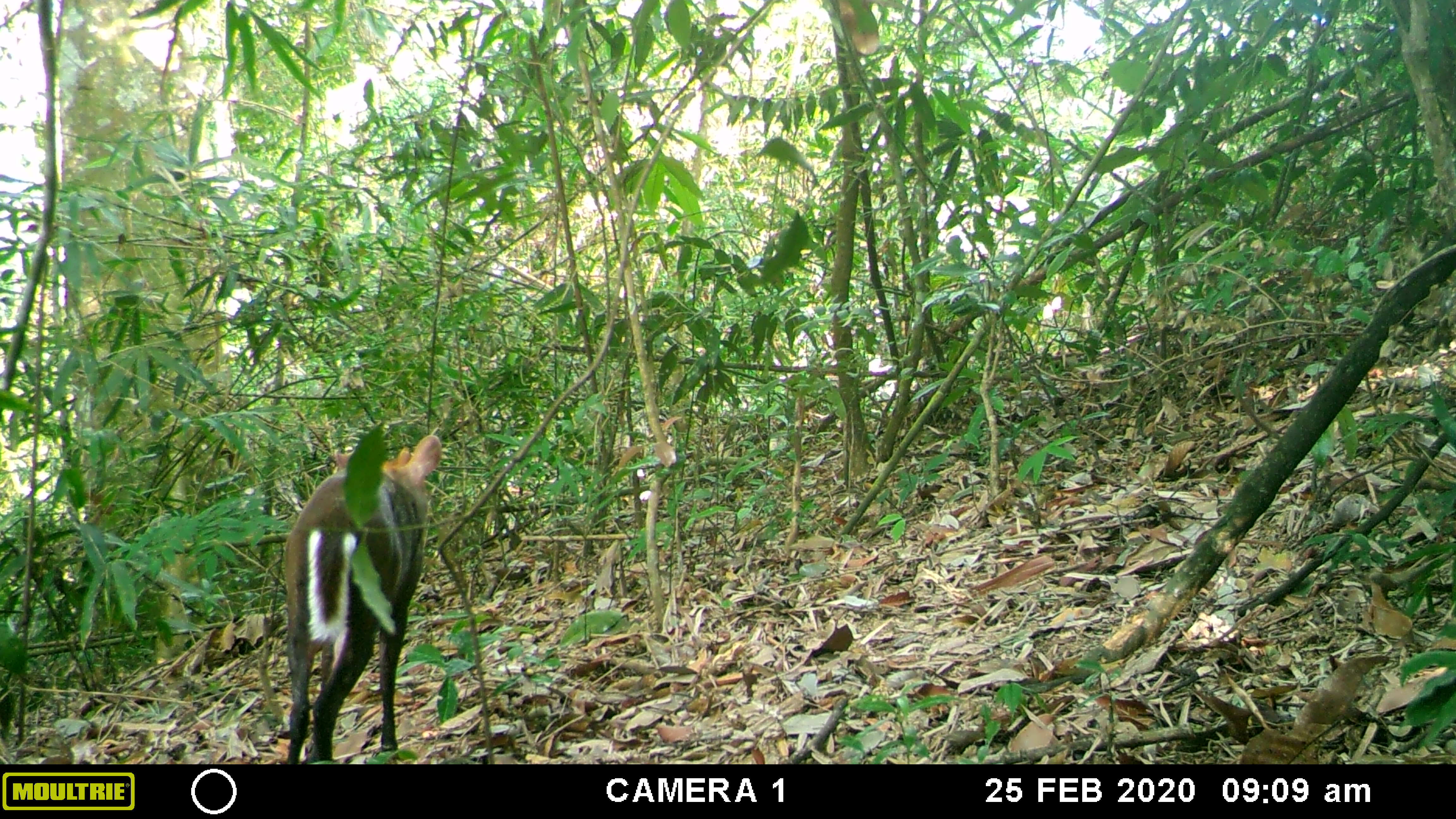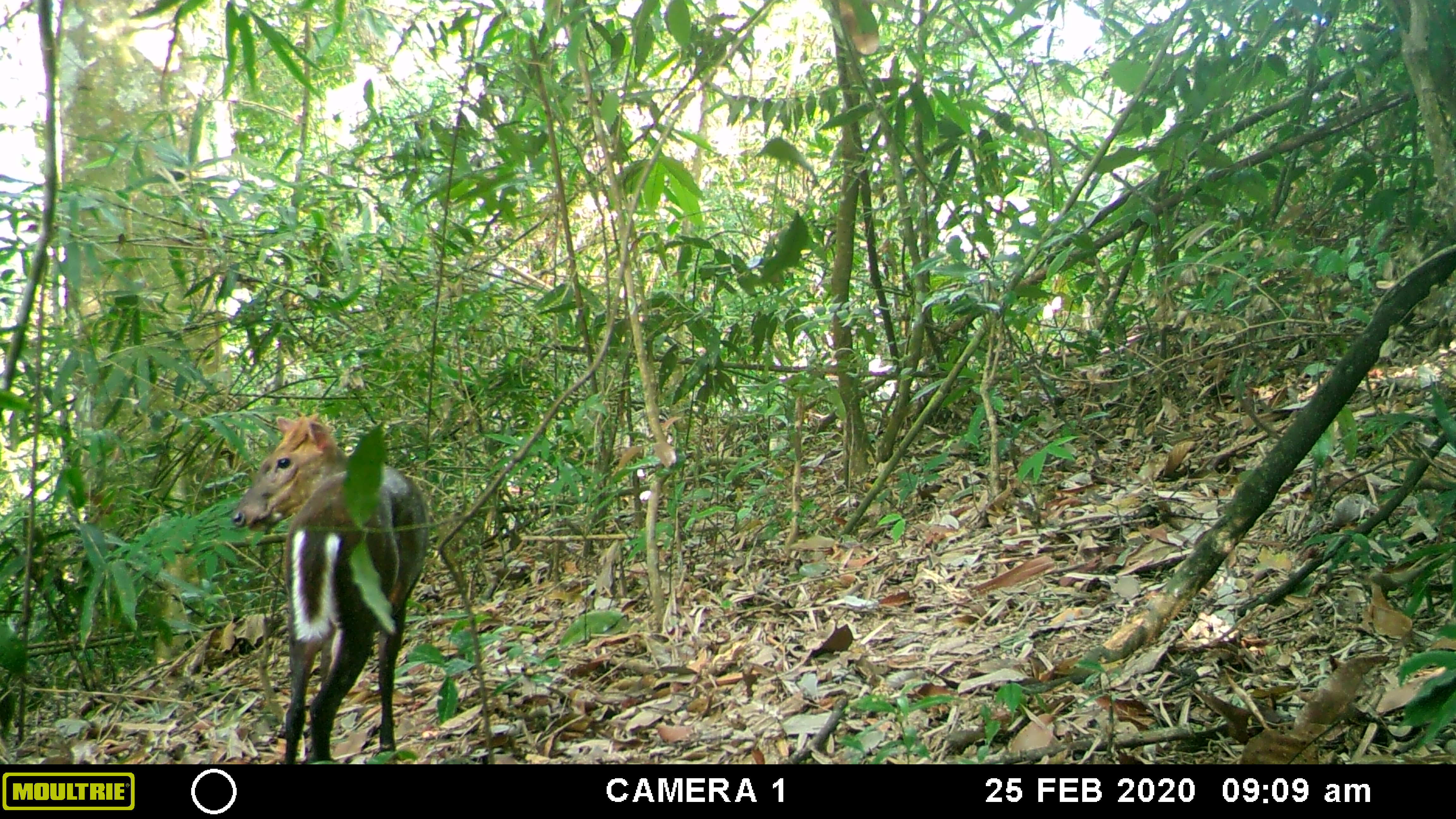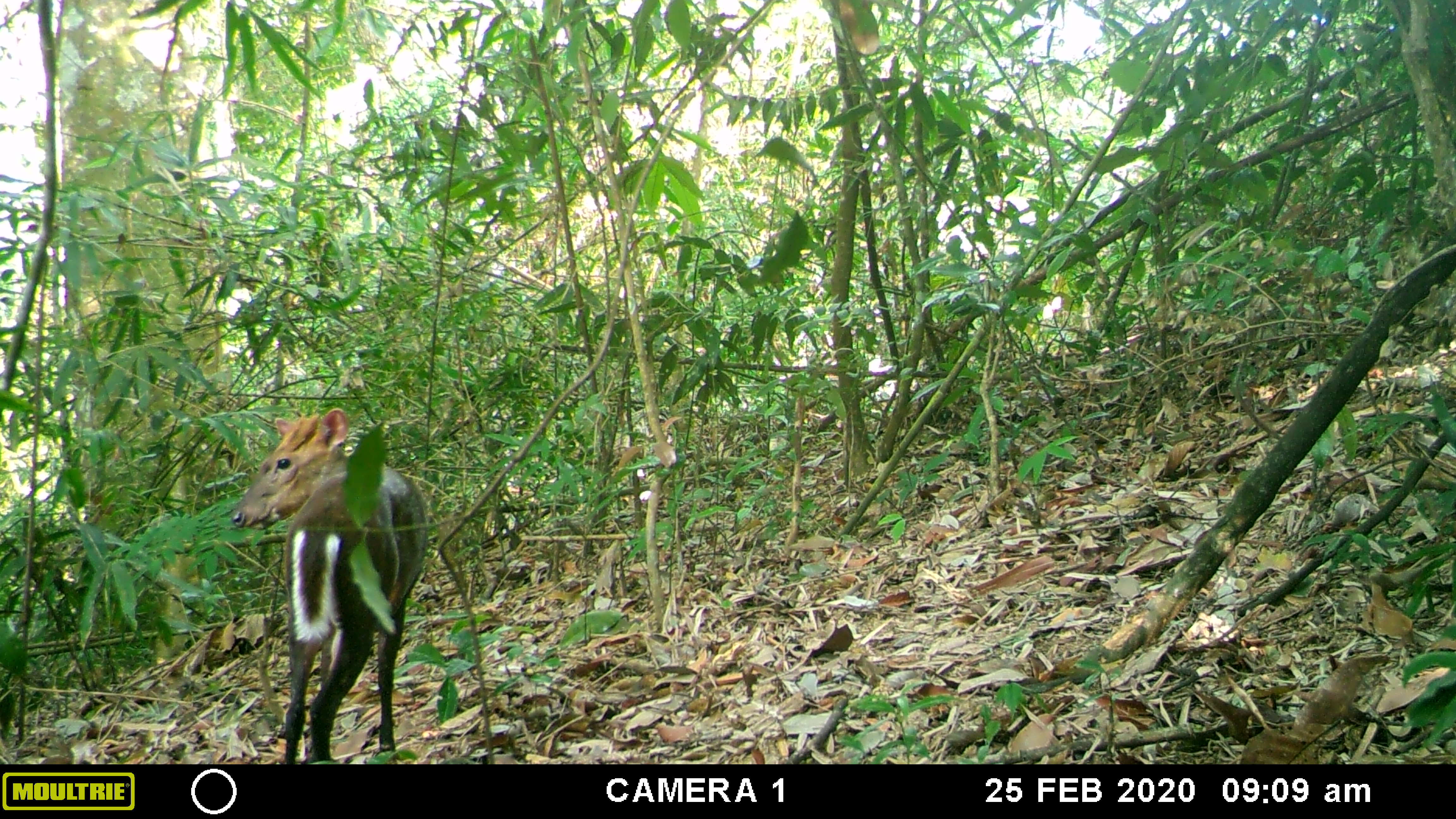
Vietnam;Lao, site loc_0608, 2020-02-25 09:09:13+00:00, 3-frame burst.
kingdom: Animalia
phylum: Chordata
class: Mammalia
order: Artiodactyla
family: Cervidae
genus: Muntiacus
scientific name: Muntiacus rooseveltorum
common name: roosevelt's muntjac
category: roosevelts muntjac group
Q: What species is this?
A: Roosevelts muntjac group (roosevelt's muntjac) (Muntiacus rooseveltorum).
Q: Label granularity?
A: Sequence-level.